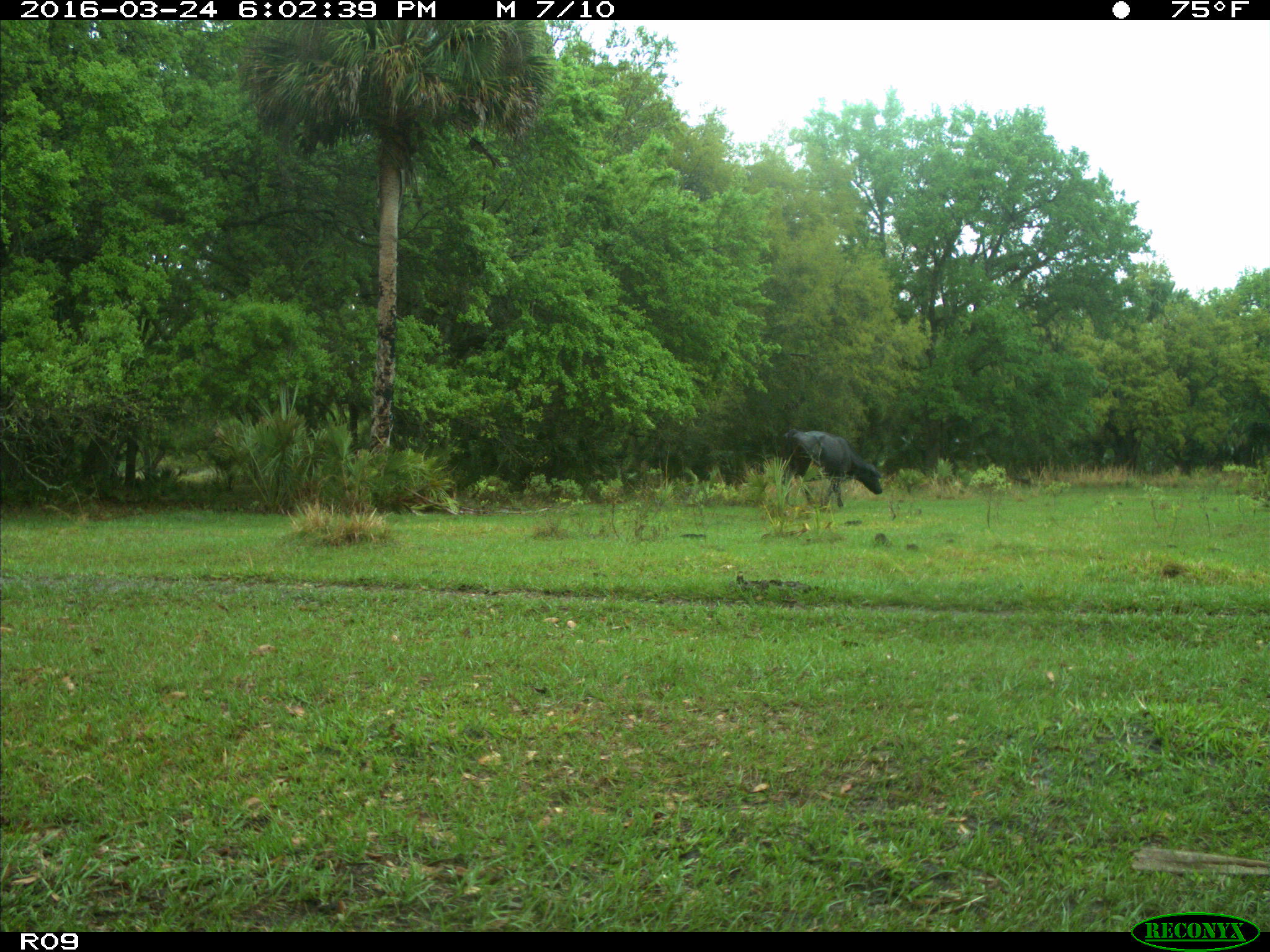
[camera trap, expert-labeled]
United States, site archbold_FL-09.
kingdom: Animalia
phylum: Chordata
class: Mammalia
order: Artiodactyla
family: Bovidae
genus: Bos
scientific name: Bos taurus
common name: domestic cow